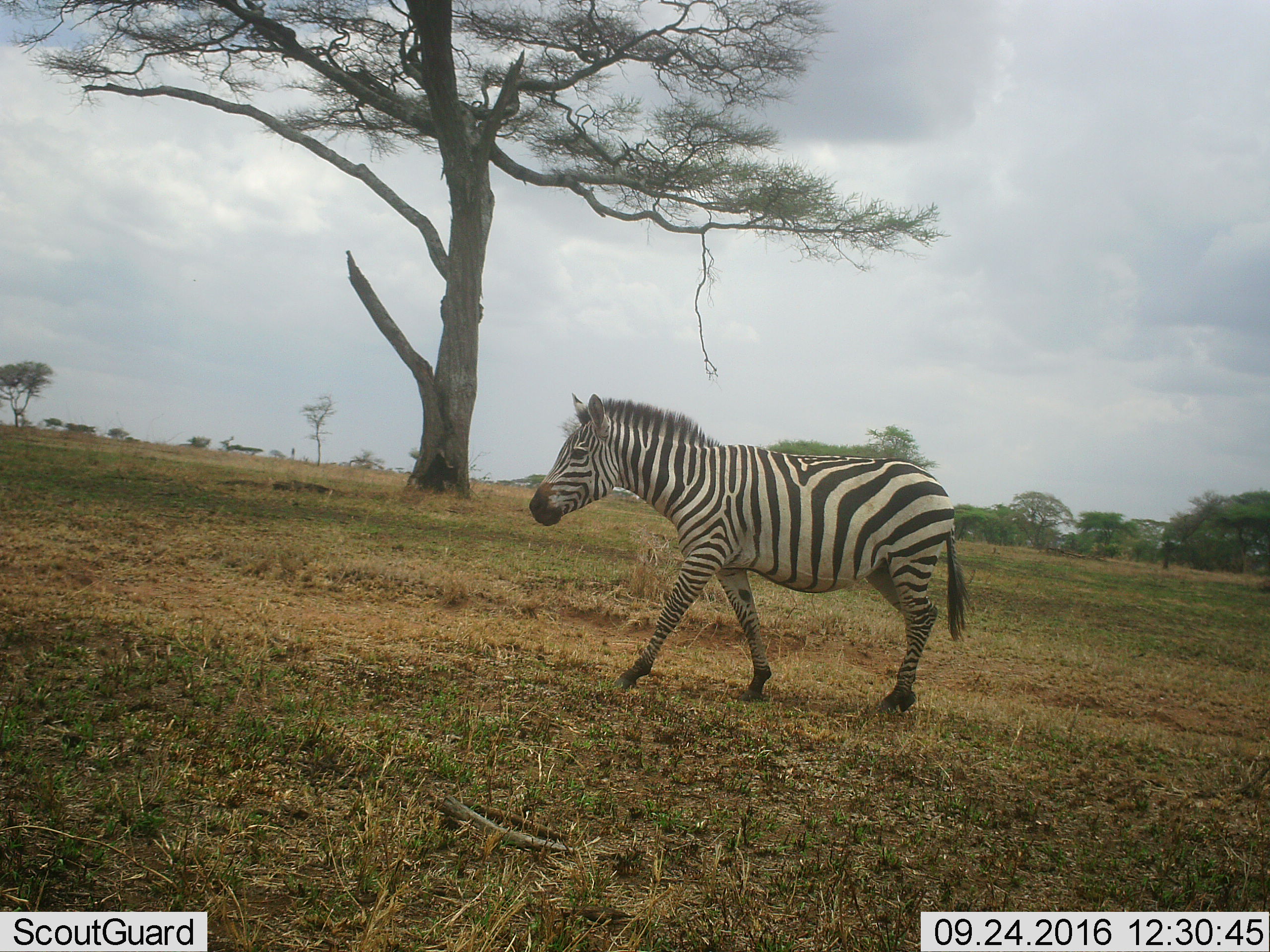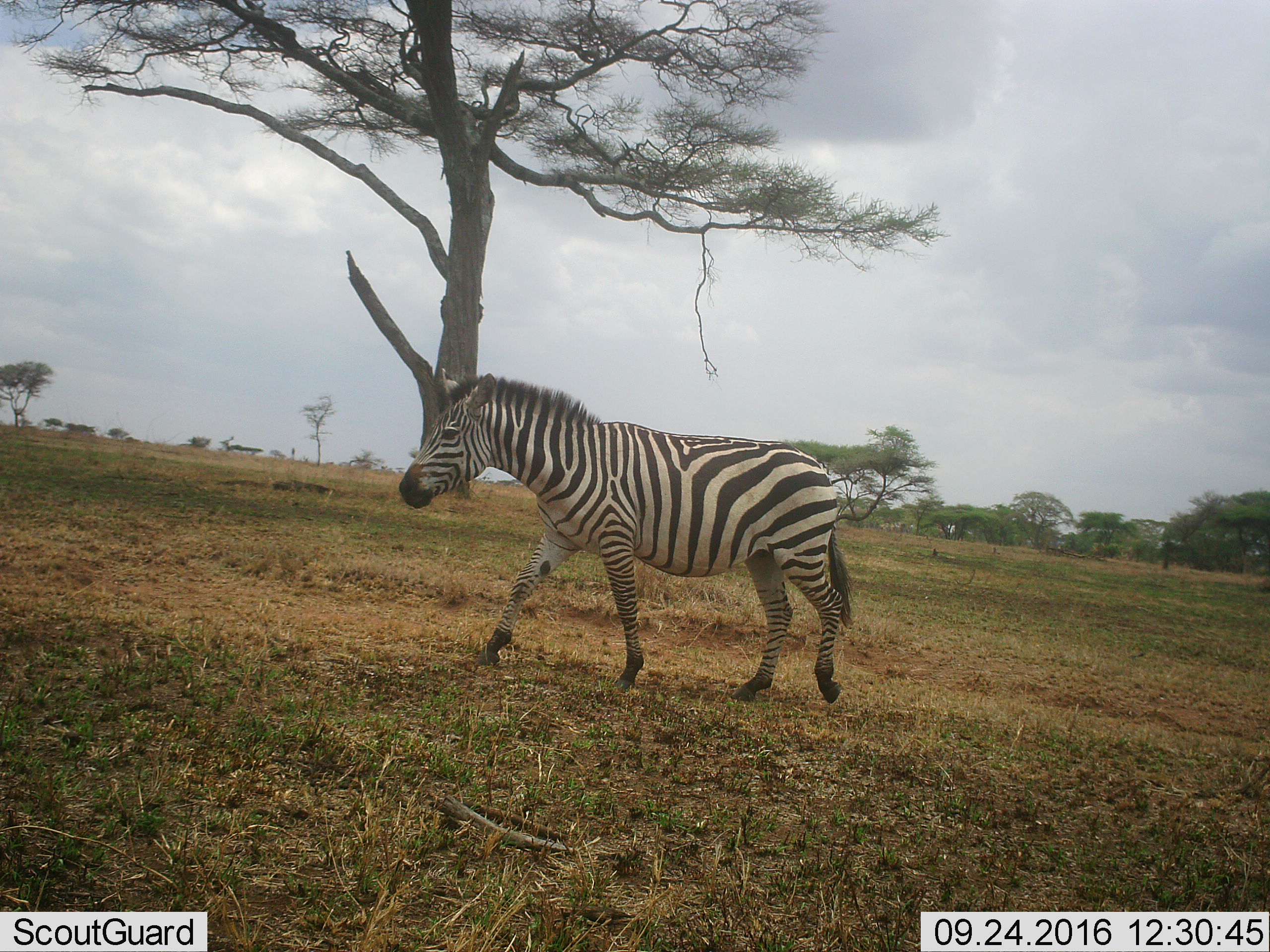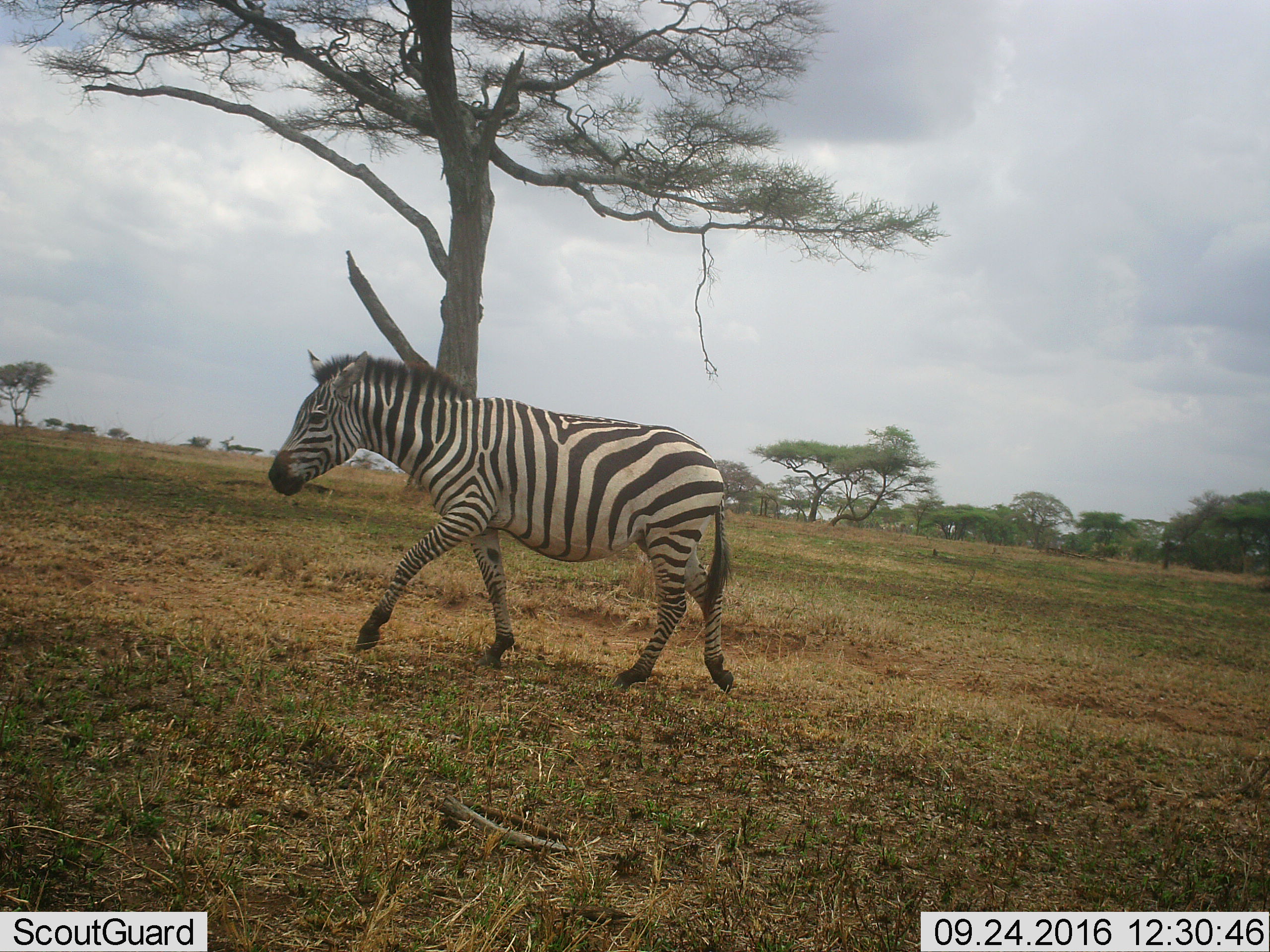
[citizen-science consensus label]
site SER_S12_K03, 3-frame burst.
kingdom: Animalia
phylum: Chordata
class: Mammalia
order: Perissodactyla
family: Equidae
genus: Equus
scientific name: Equus quagga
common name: plains zebra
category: zebraplains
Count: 1.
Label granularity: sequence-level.